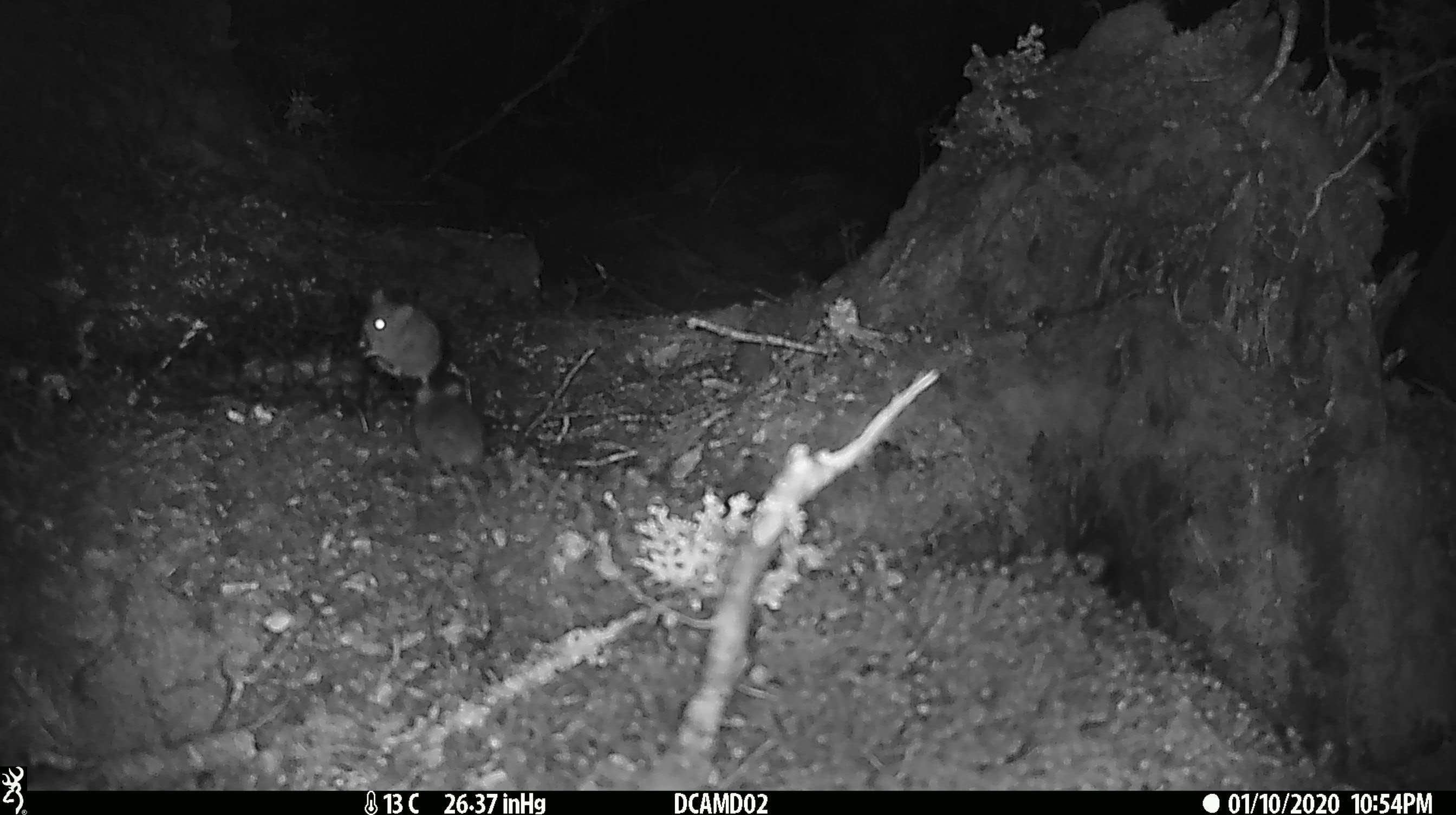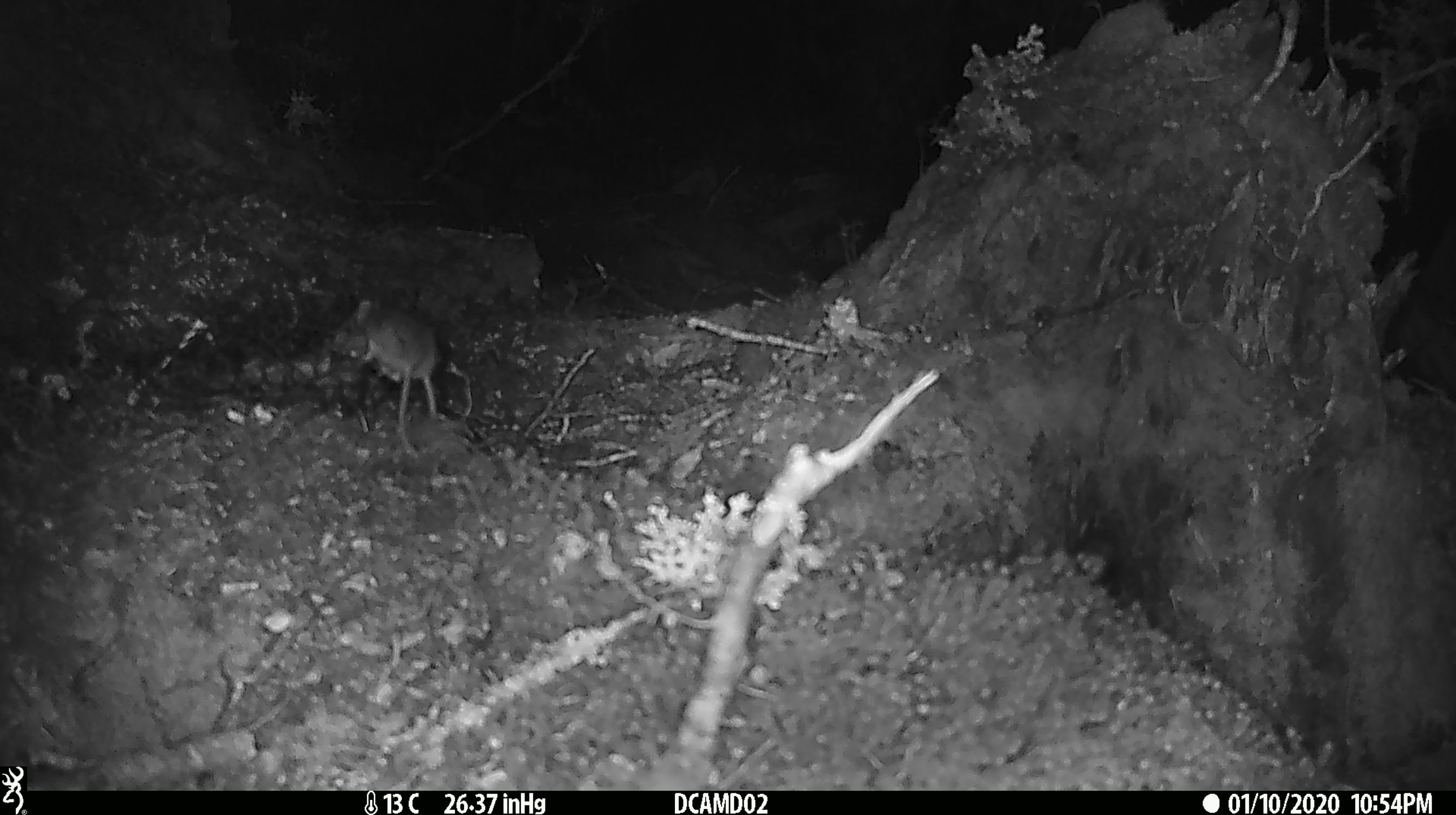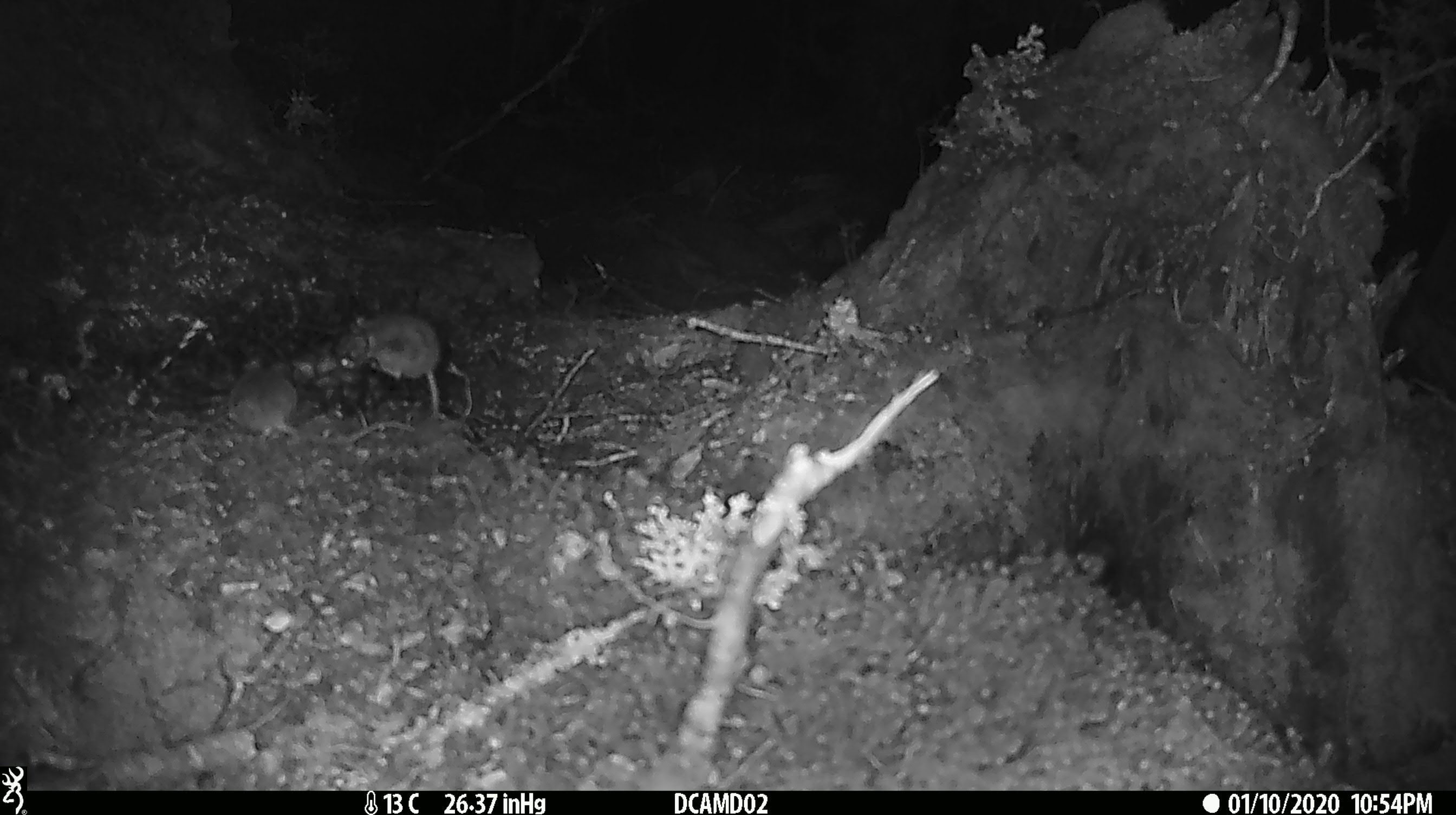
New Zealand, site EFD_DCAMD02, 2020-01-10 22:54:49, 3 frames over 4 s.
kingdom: Animalia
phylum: Chordata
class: Mammalia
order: Rodentia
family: Muridae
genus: Mus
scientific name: Mus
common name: mouse